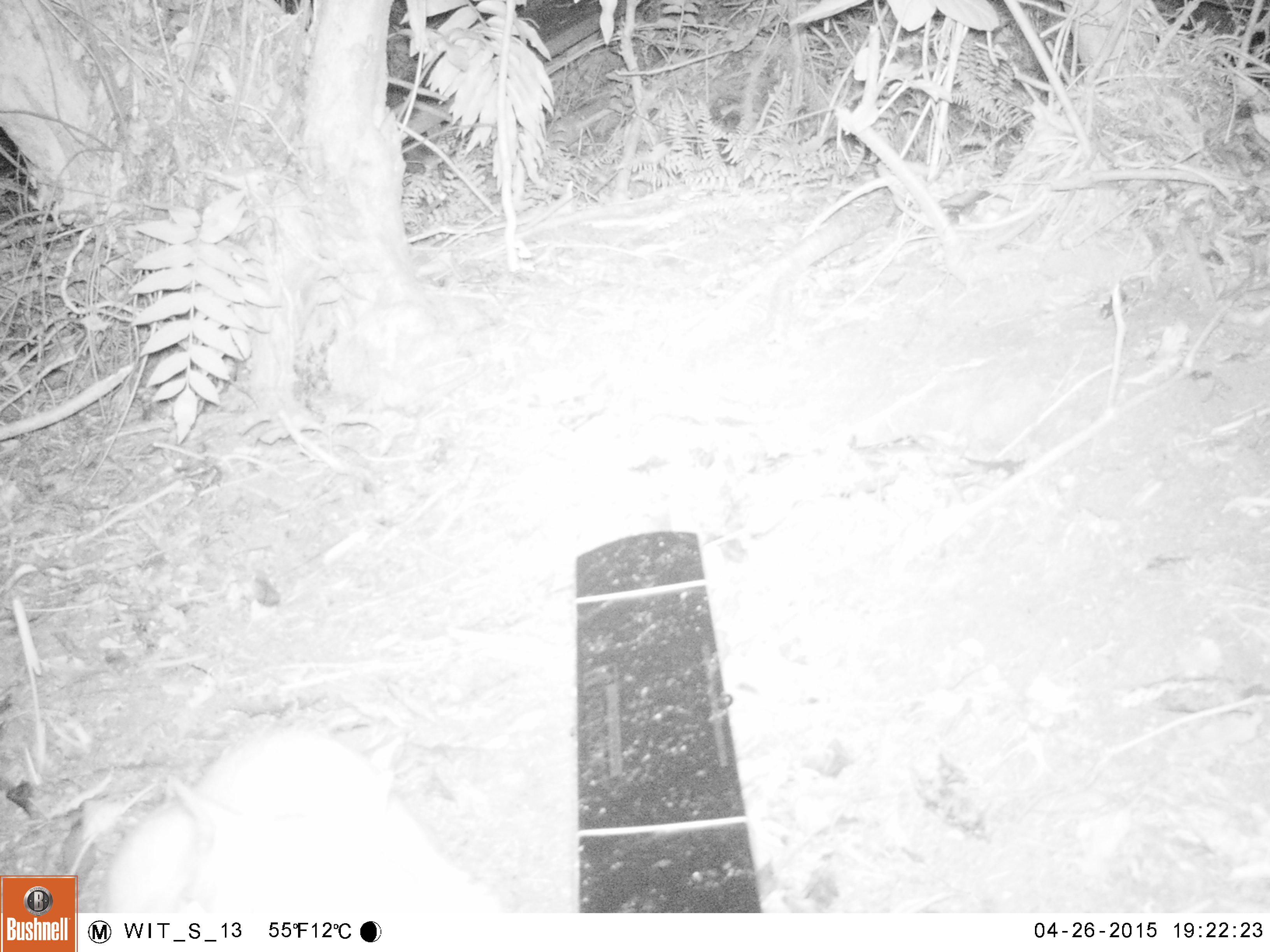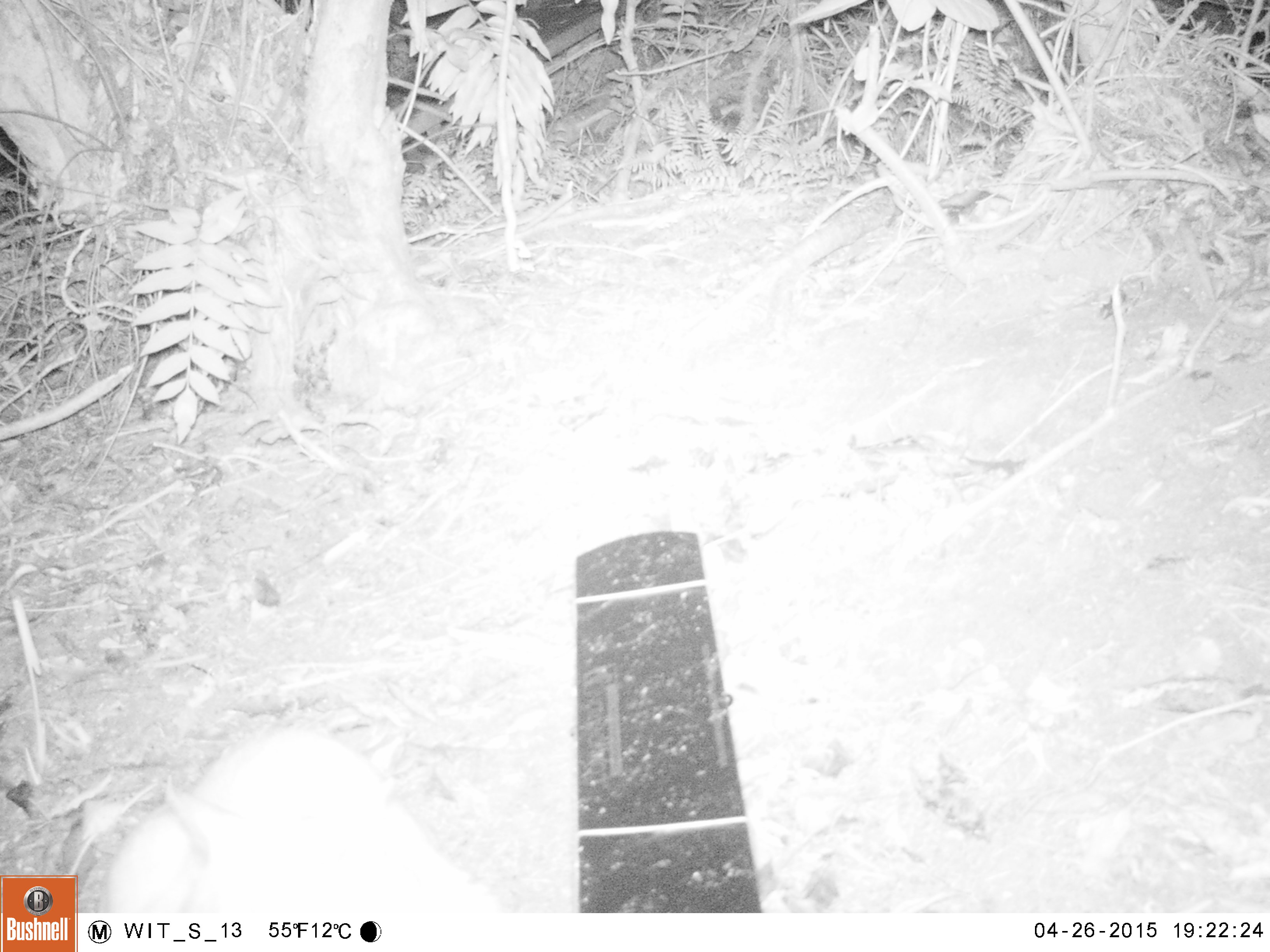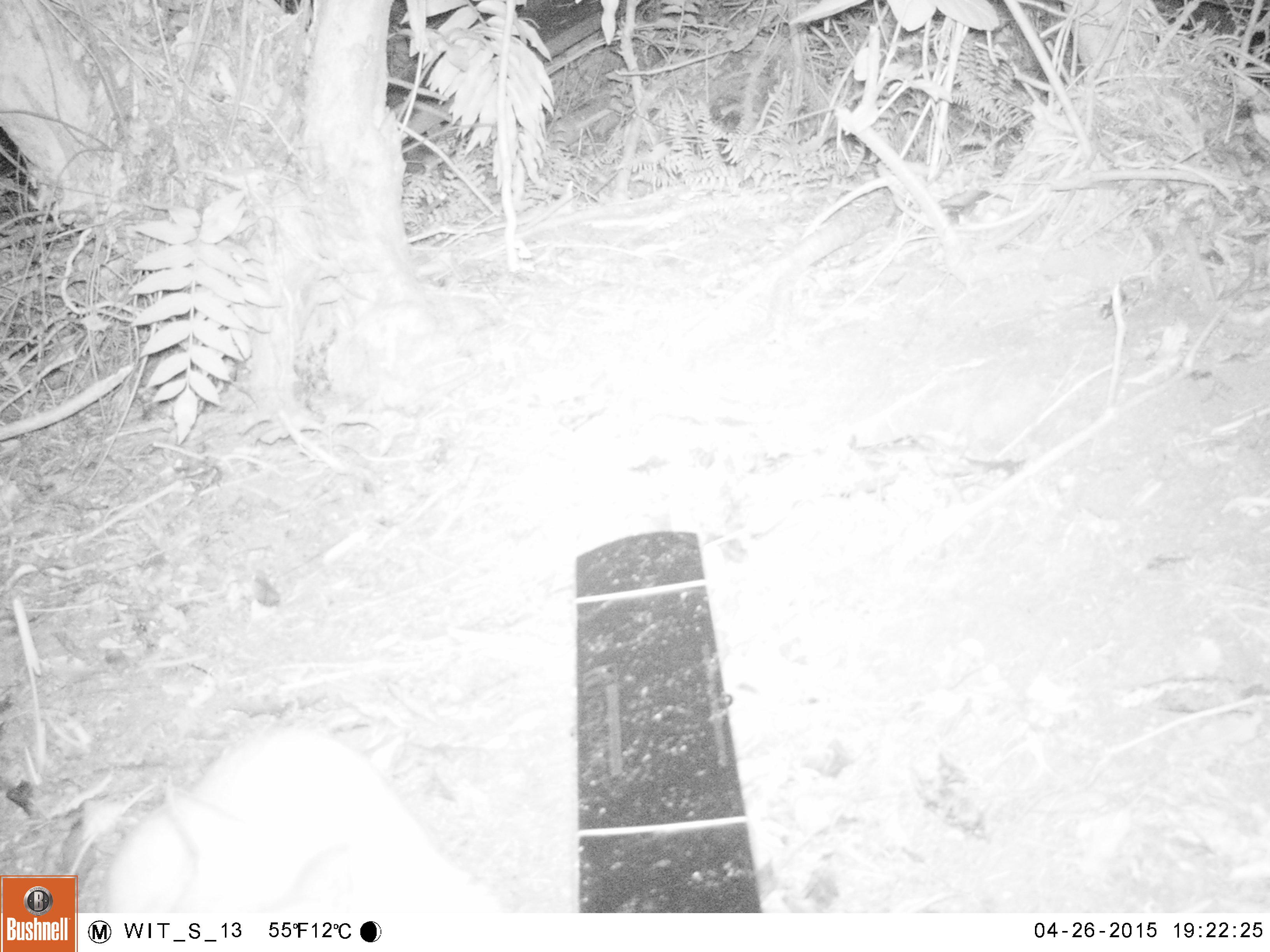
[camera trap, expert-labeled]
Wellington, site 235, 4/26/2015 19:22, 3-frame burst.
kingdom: Animalia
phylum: Chordata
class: Mammalia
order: Carnivora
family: Felidae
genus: Felis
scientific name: Felis catus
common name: cat